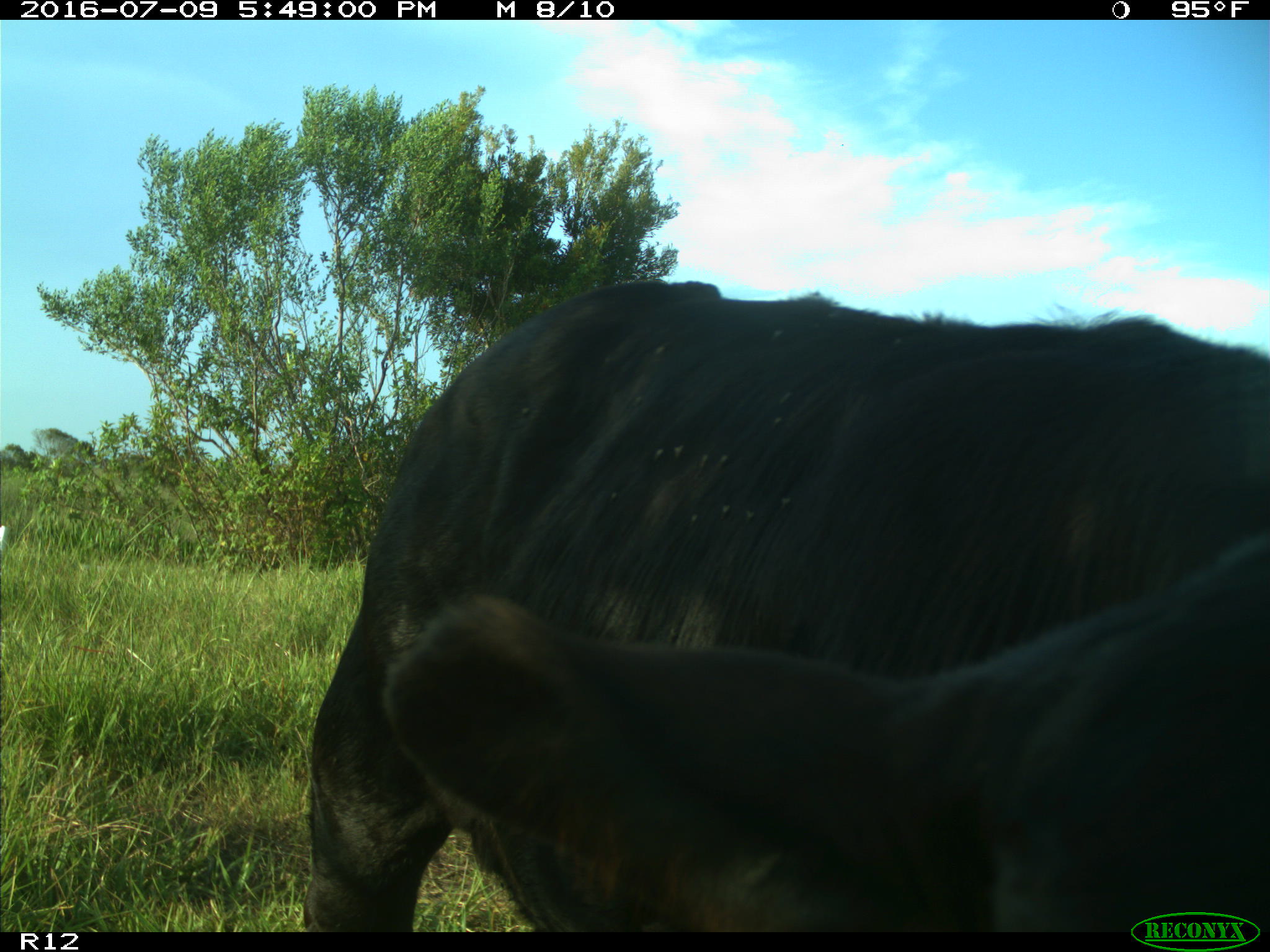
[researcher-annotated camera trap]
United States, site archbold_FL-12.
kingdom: Animalia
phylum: Chordata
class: Mammalia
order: Artiodactyla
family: Bovidae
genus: Bos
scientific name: Bos taurus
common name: domestic cow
Bos taurus (domestic cow).